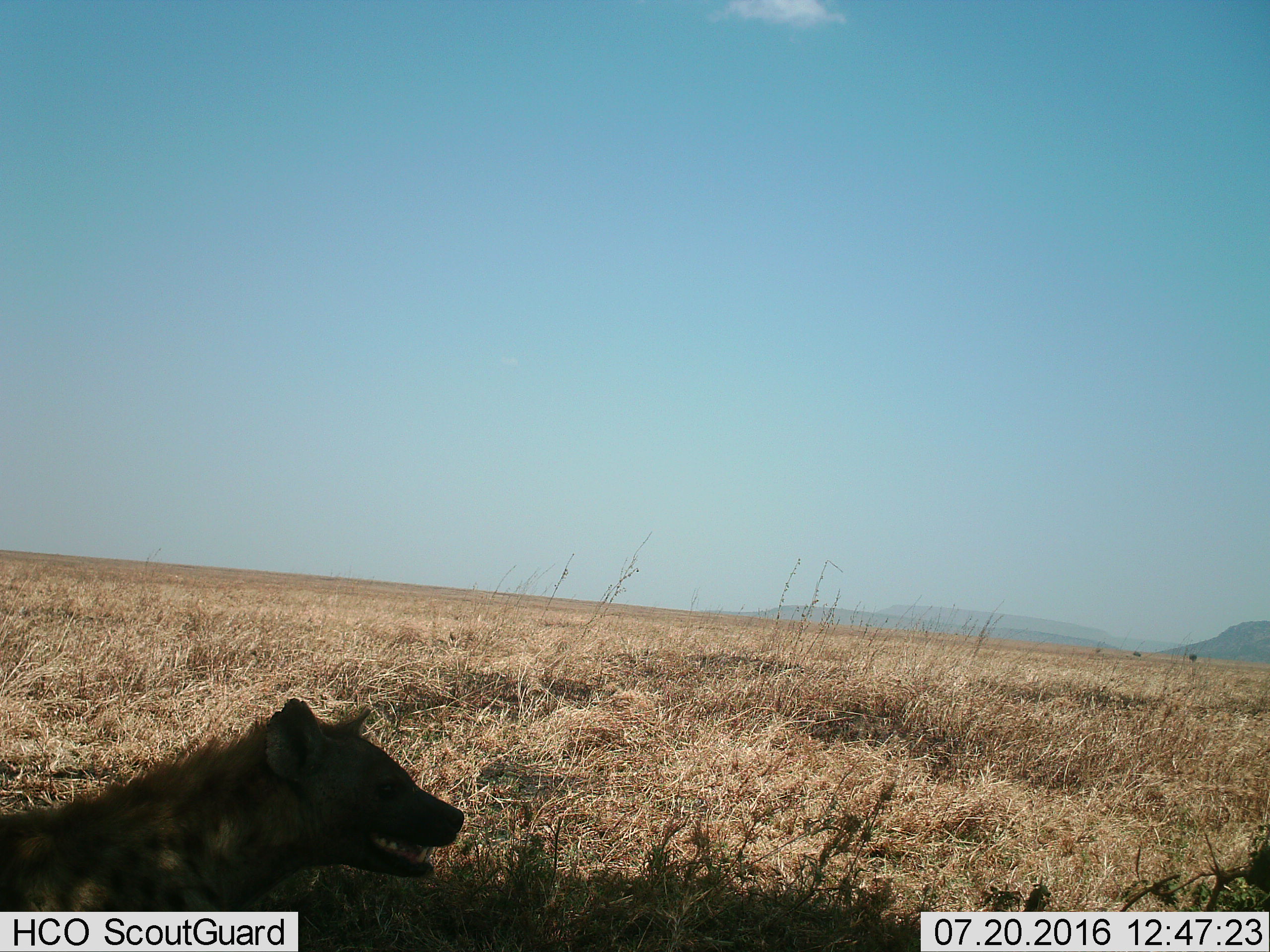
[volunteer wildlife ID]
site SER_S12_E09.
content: unidentified animal